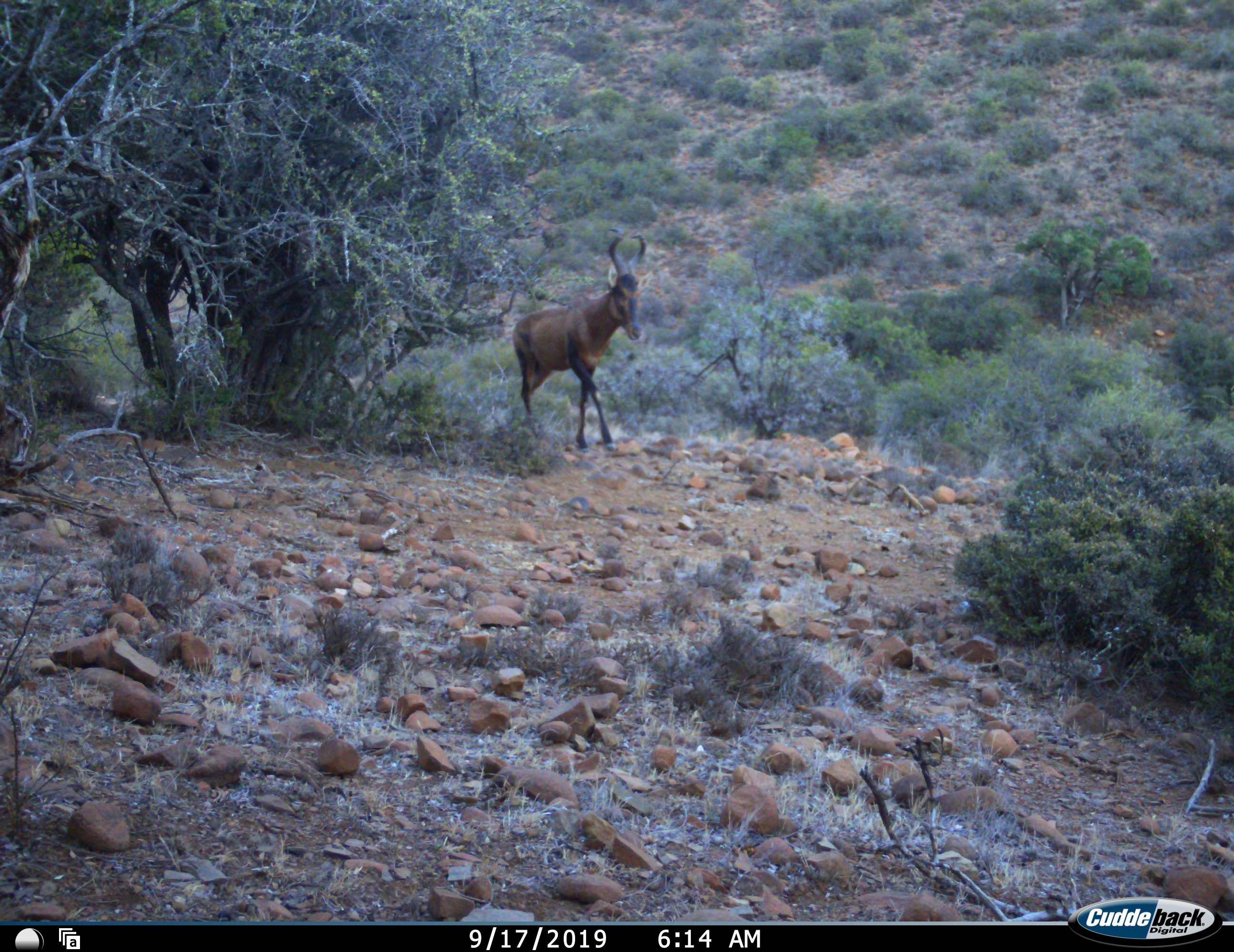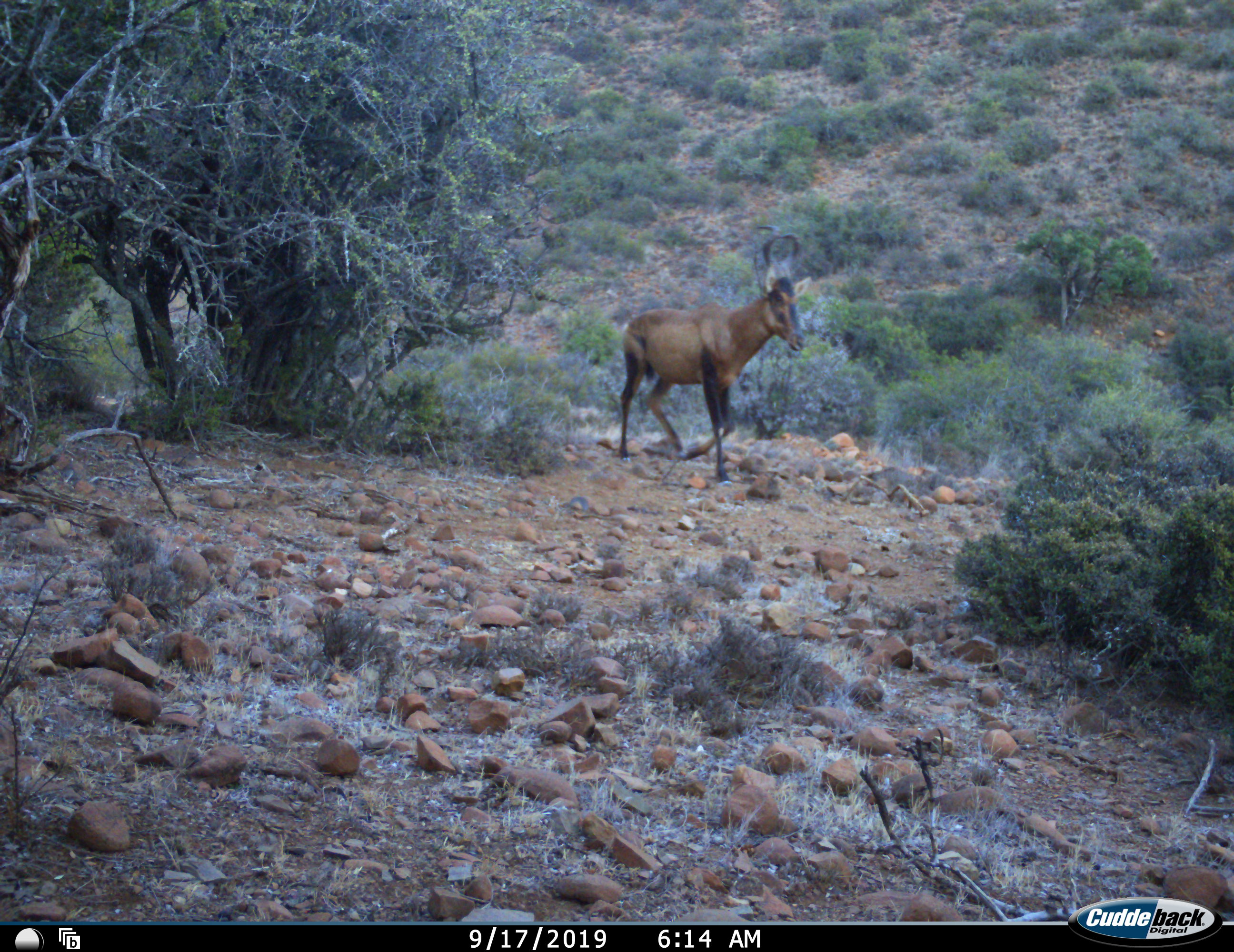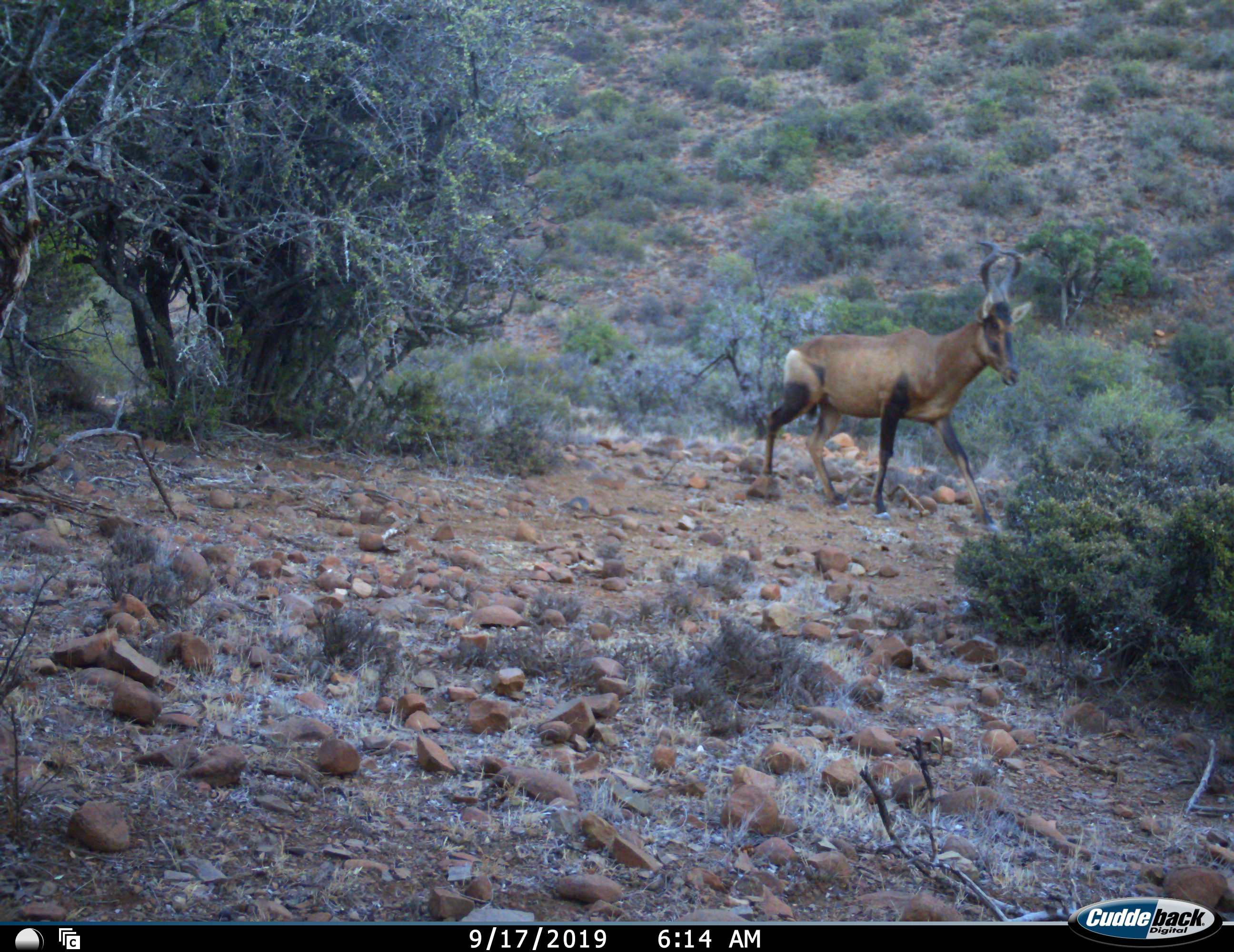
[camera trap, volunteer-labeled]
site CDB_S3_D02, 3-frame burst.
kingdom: Animalia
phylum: Chordata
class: Mammalia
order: Artiodactyla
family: Bovidae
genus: Alcelaphus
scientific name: Alcelaphus buselaphus caama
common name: red hartebeest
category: hartebeestred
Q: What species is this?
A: Hartebeestred (red hartebeest) (Alcelaphus buselaphus caama).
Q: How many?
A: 1.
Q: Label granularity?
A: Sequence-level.